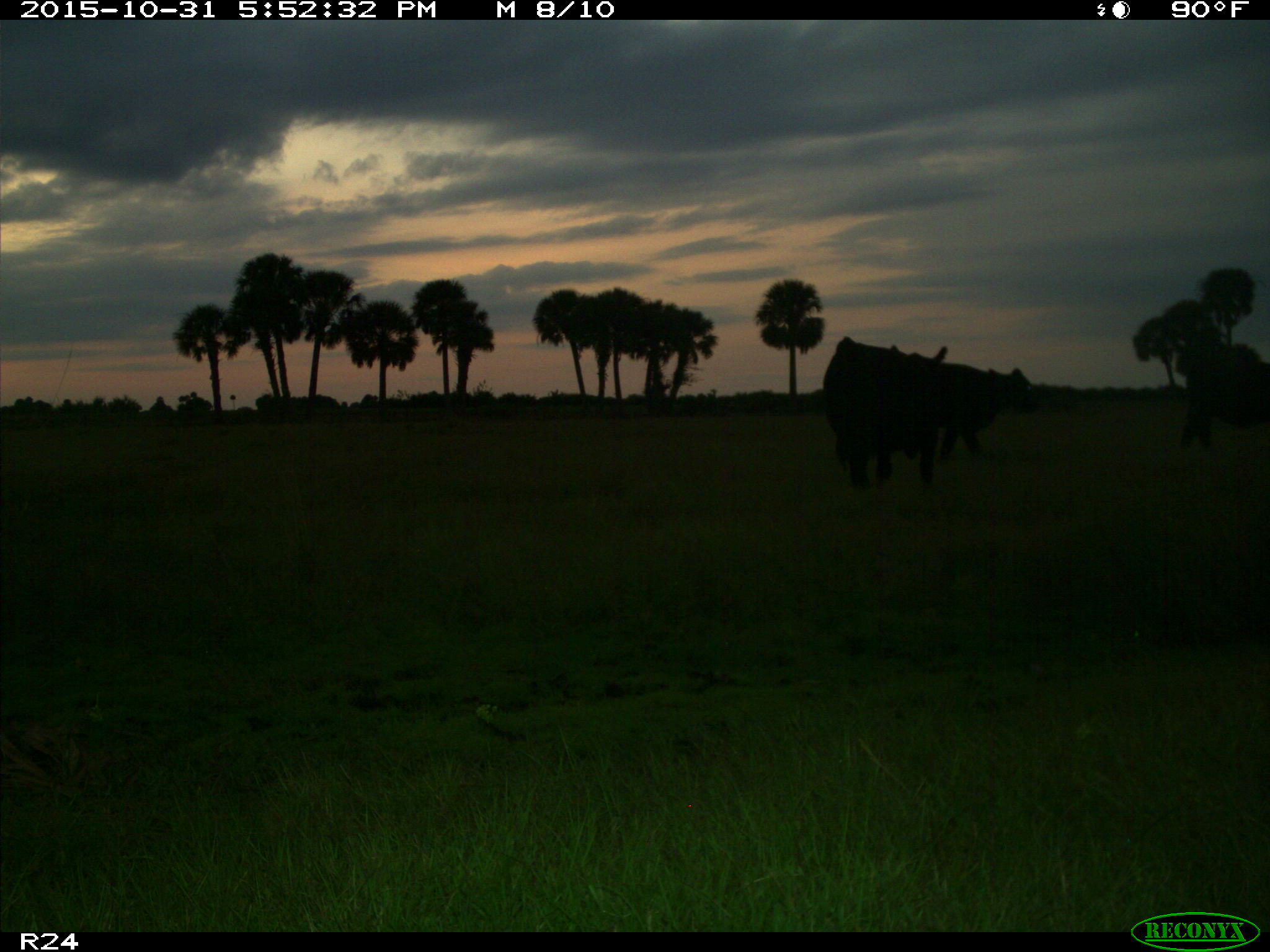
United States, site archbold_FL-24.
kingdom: Animalia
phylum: Chordata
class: Mammalia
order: Artiodactyla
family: Bovidae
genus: Bos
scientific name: Bos taurus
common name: domestic cow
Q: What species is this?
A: Bos taurus (domestic cow).